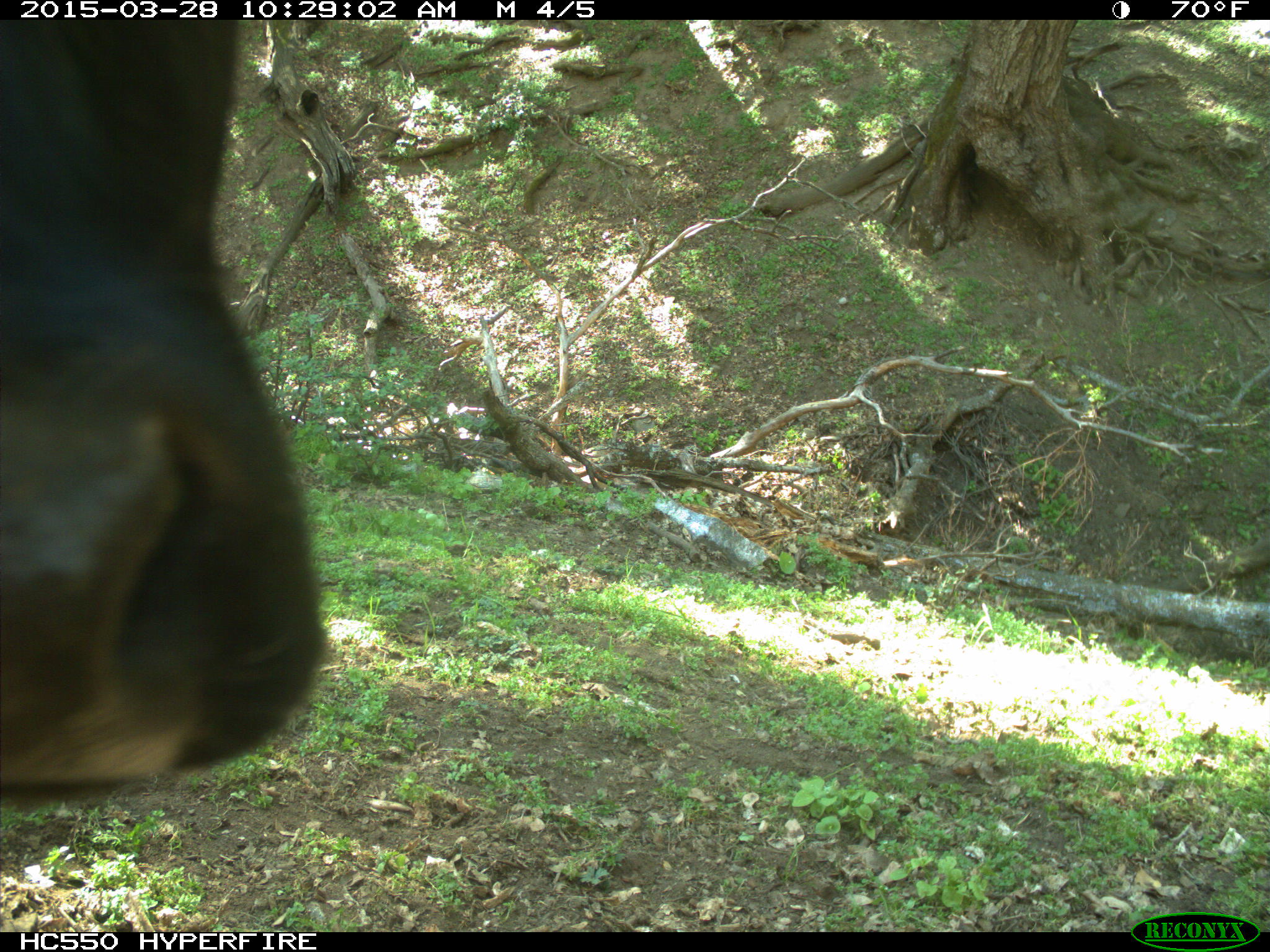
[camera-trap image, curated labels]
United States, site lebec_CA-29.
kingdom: Animalia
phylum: Chordata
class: Mammalia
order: Artiodactyla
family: Bovidae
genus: Bos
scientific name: Bos taurus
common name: domestic cow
Bos taurus (domestic cow).